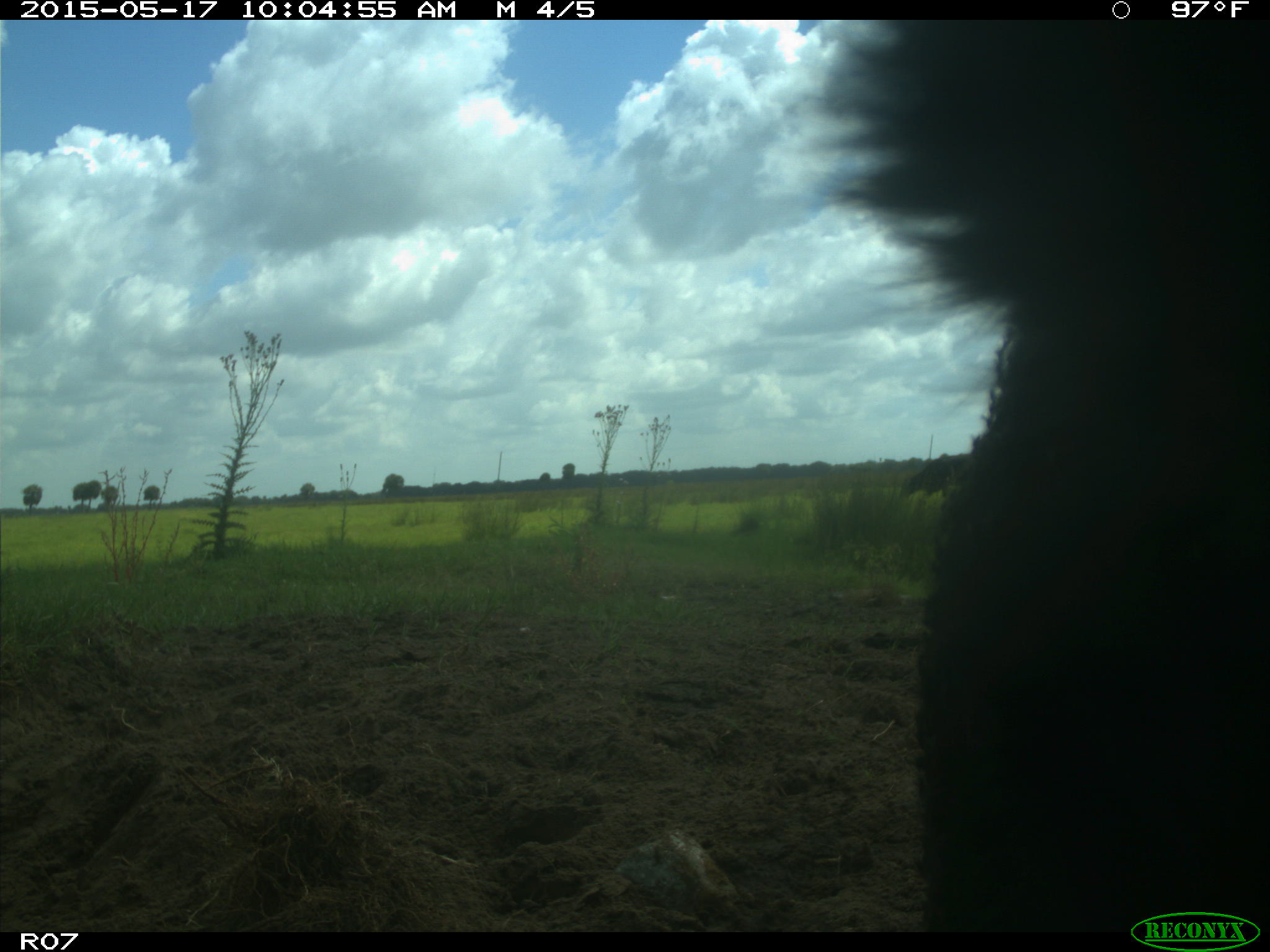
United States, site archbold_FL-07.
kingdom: Animalia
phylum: Chordata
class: Mammalia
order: Artiodactyla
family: Bovidae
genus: Bos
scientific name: Bos taurus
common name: domestic cow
Bos taurus (domestic cow).